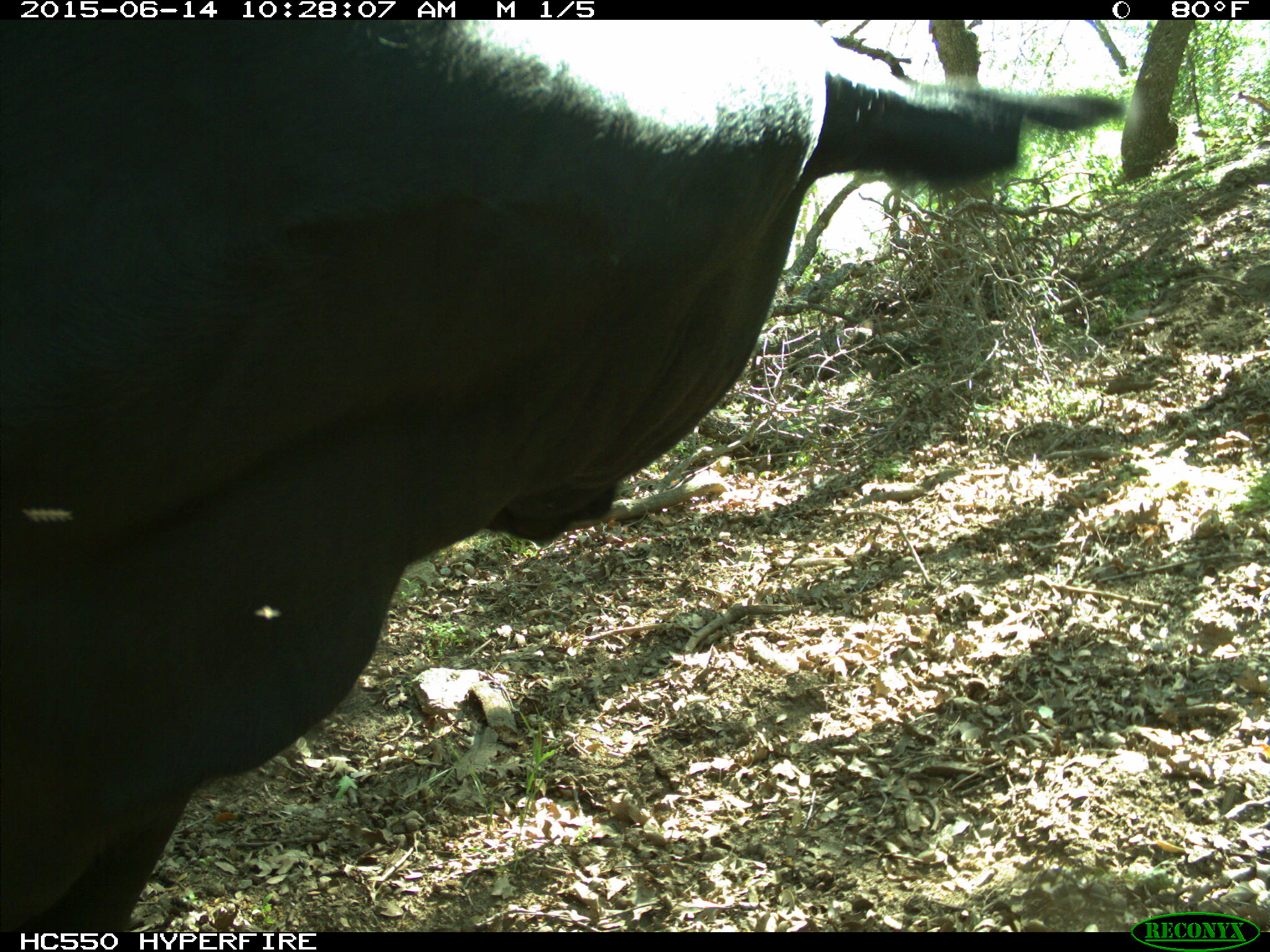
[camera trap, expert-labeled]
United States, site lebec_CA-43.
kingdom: Animalia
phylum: Chordata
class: Mammalia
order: Artiodactyla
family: Bovidae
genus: Bos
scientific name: Bos taurus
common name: domestic cow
Bos taurus (domestic cow).